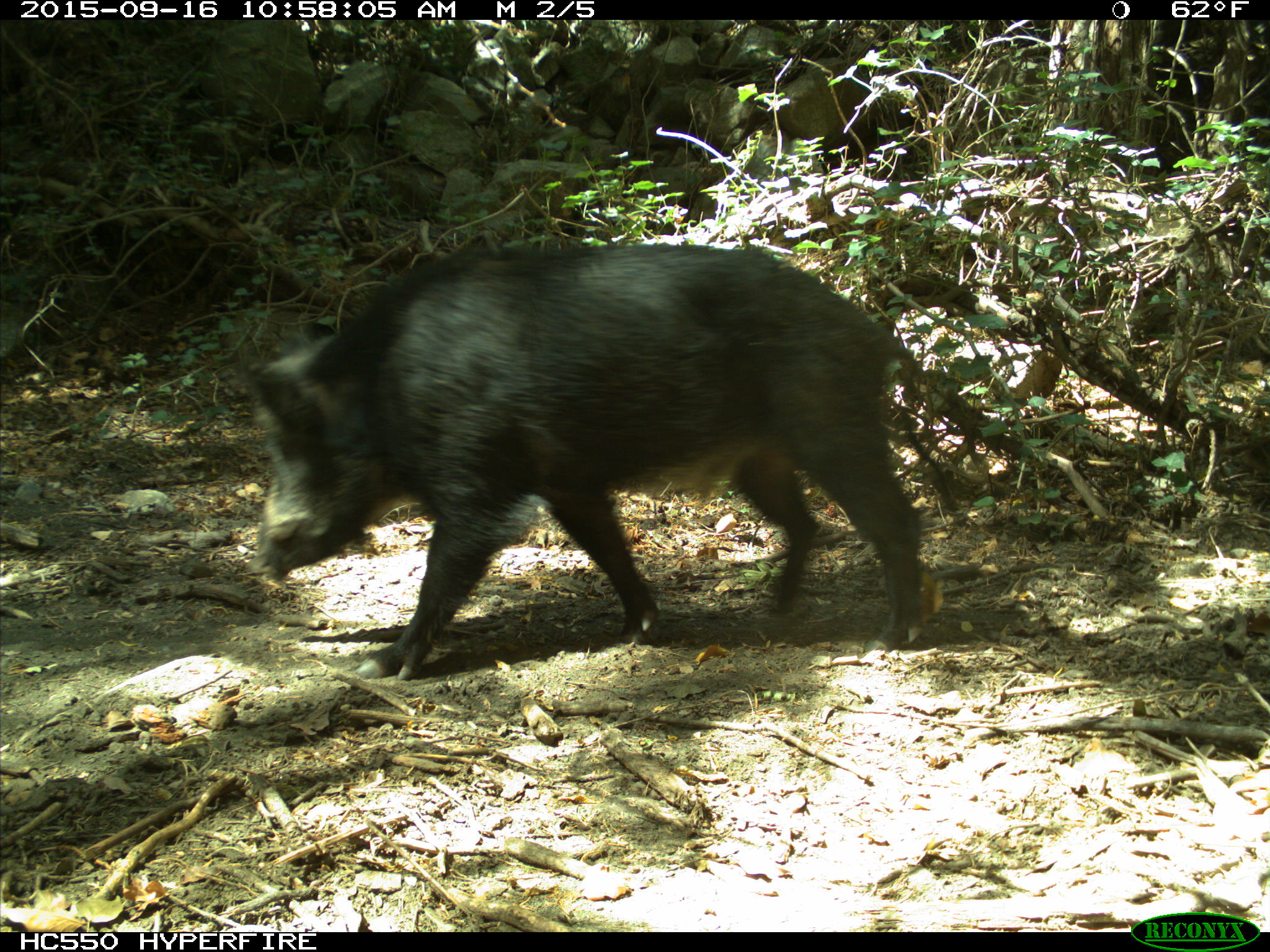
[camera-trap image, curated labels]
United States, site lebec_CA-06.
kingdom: Animalia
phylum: Chordata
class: Mammalia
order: Artiodactyla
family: Suidae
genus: Sus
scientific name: Sus scrofa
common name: wild boar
Sus scrofa (wild boar).